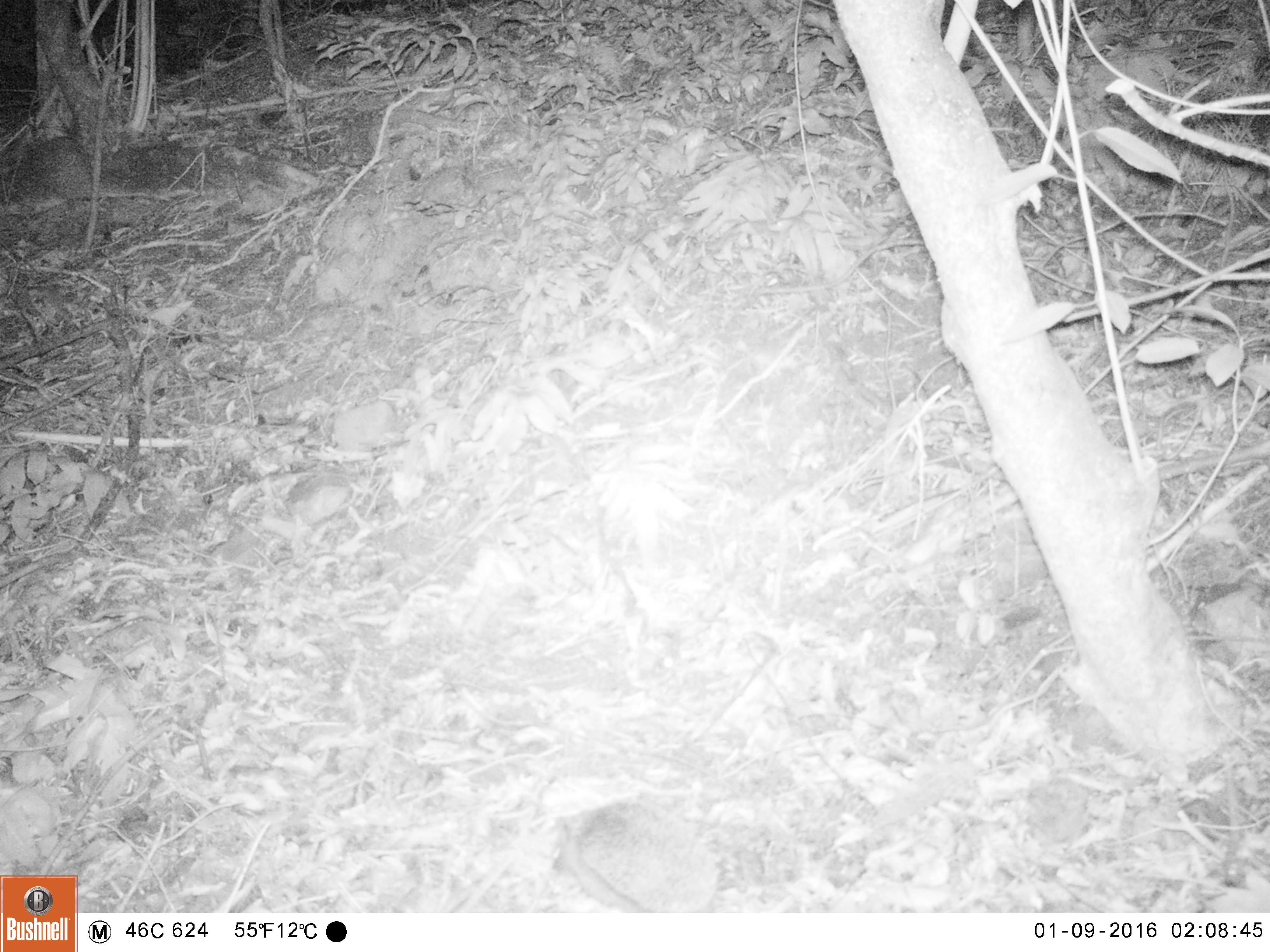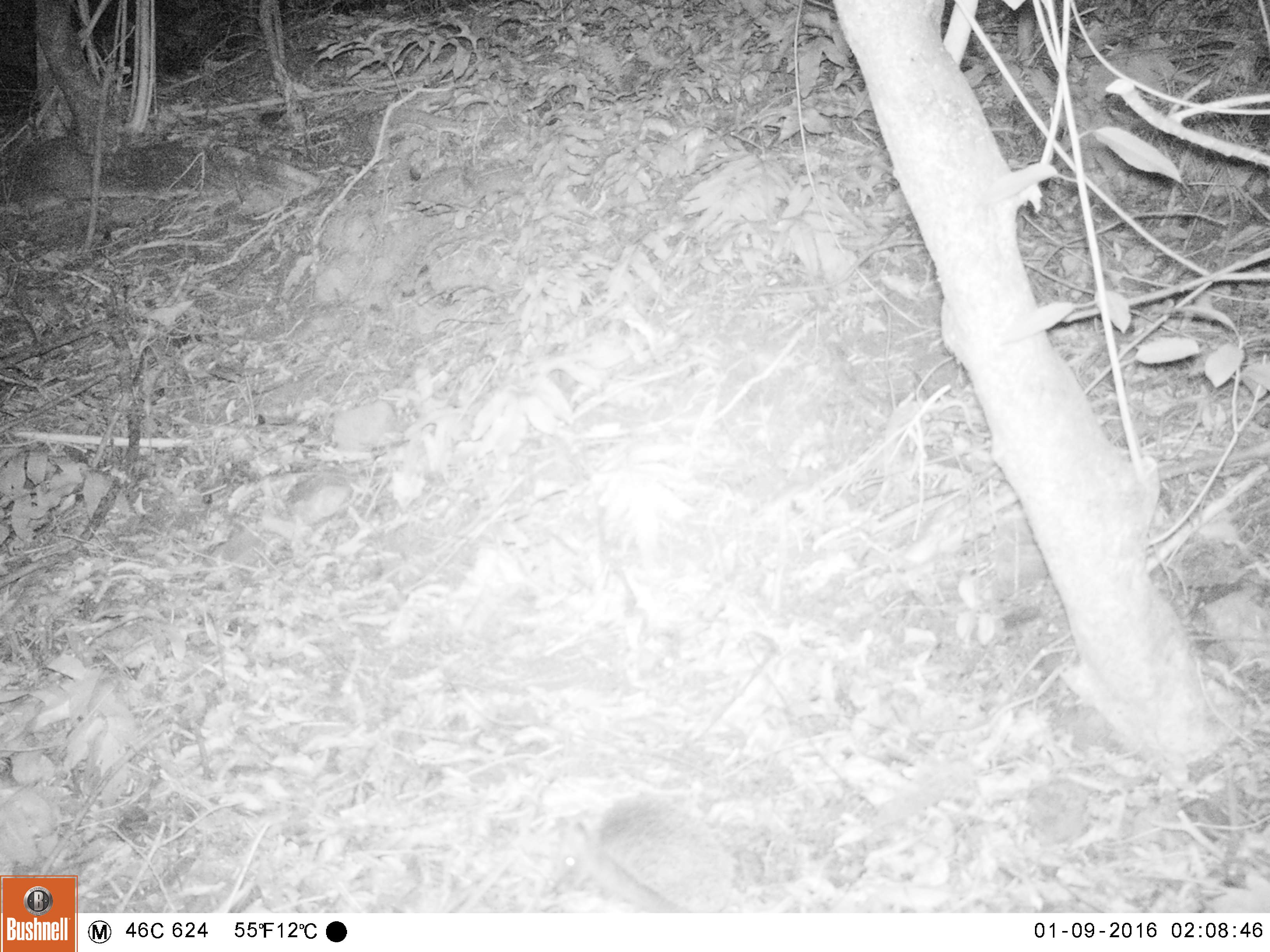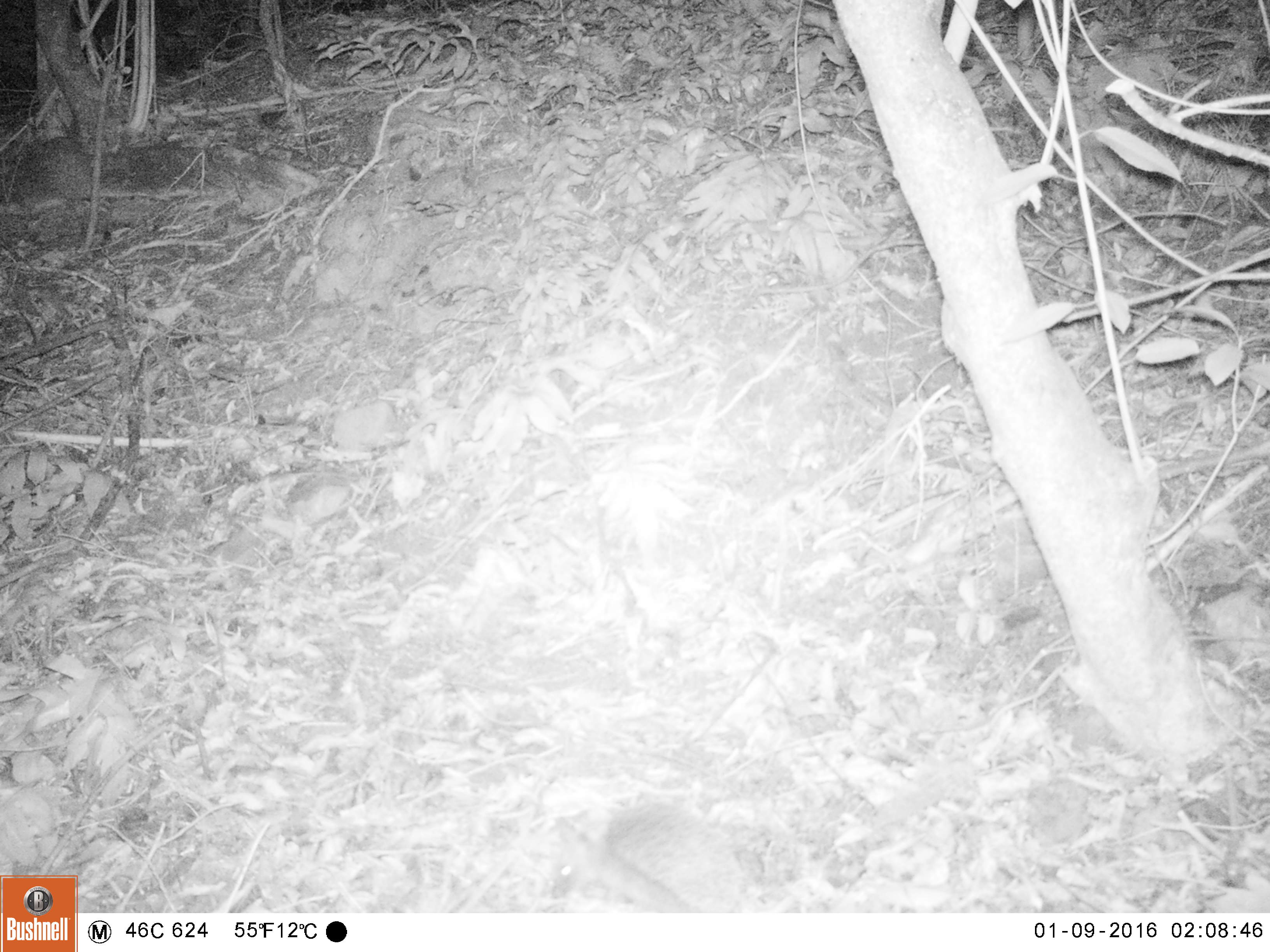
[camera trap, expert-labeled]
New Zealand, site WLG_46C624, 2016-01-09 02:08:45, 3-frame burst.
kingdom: Animalia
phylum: Chordata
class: Mammalia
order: Eulipotyphla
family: Erinaceidae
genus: Erinaceus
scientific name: Erinaceus europaeus europaeus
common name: european hedgehog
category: hedgehog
Hedgehog (european hedgehog) (Erinaceus europaeus europaeus).